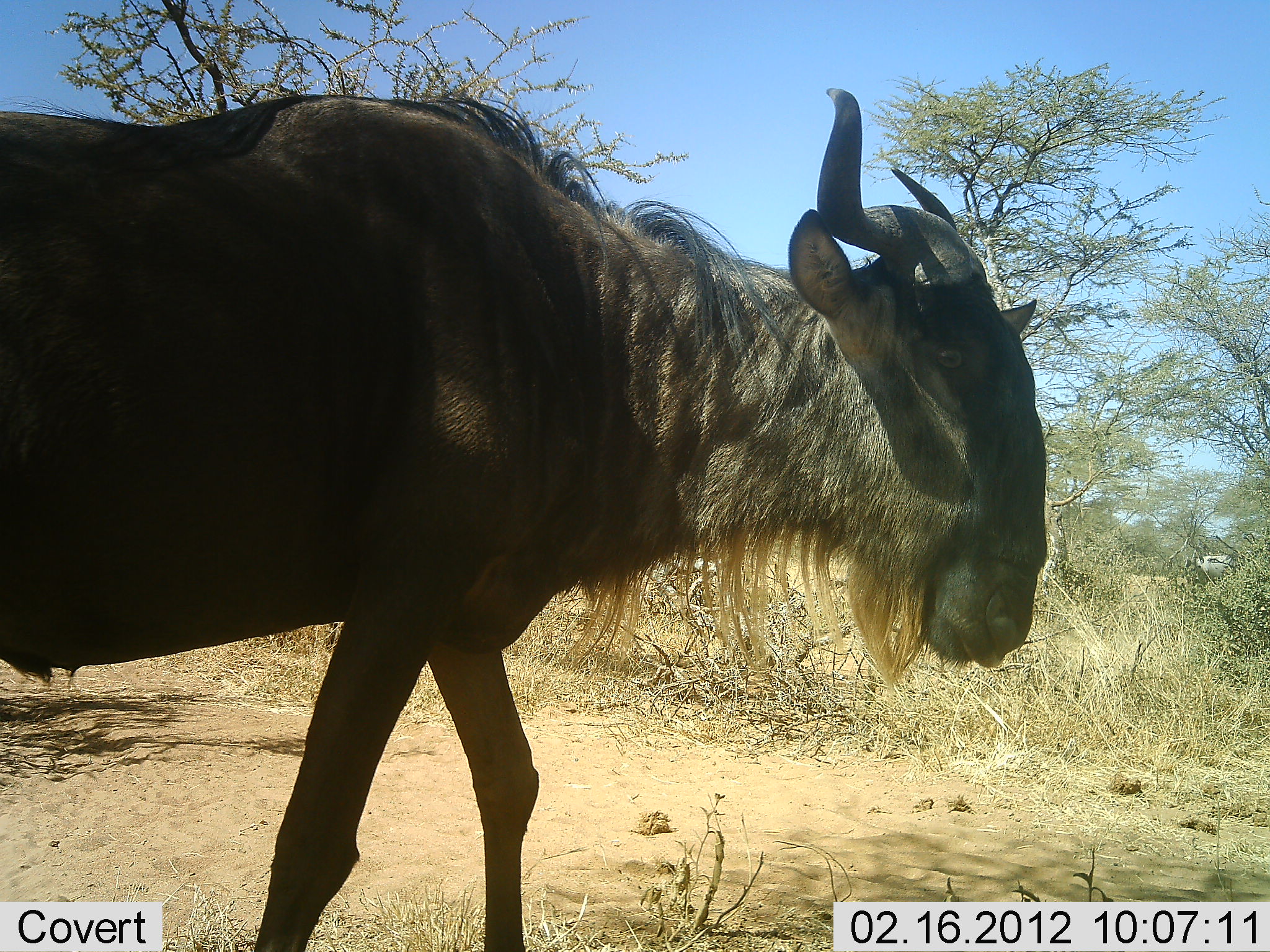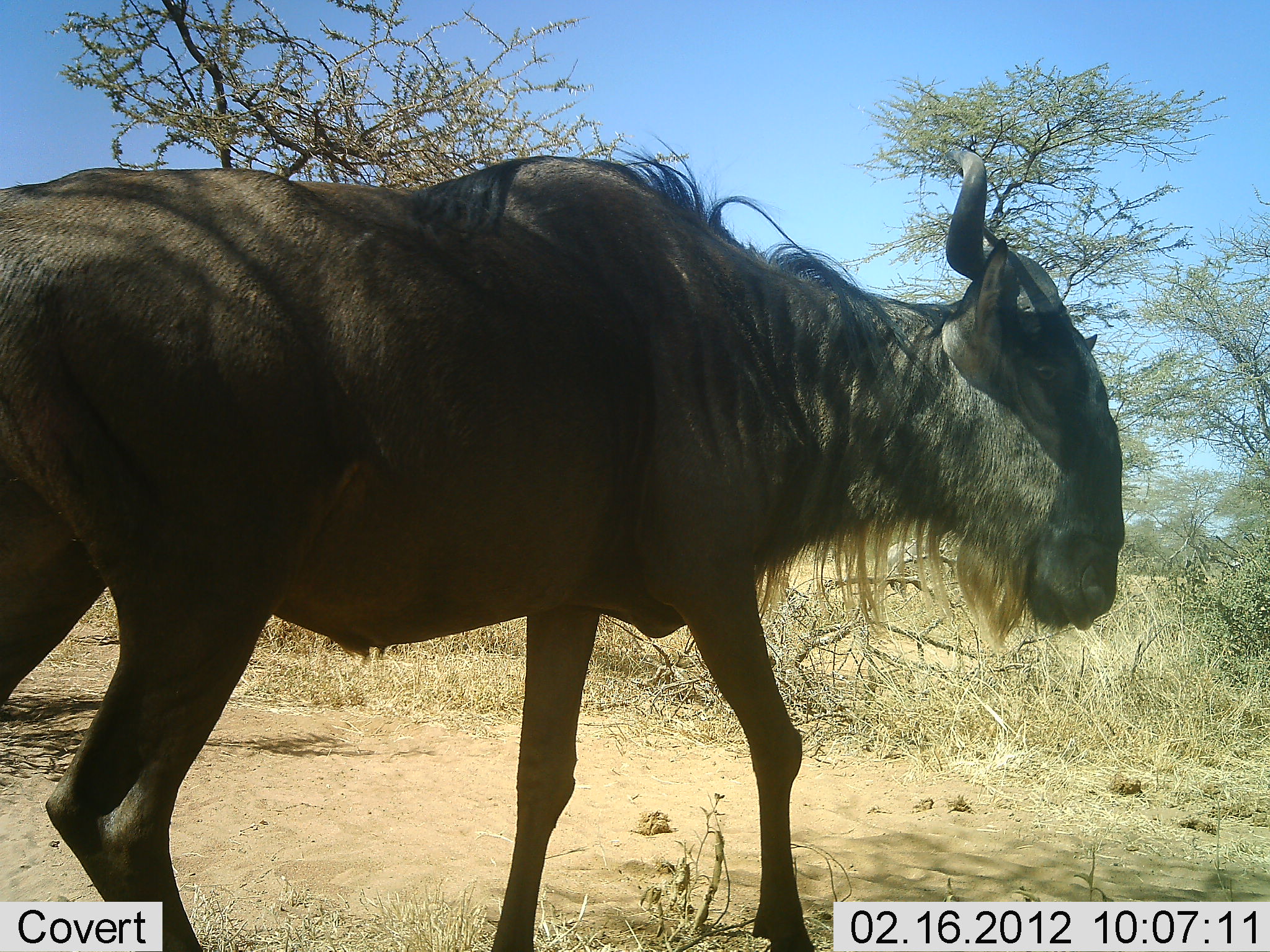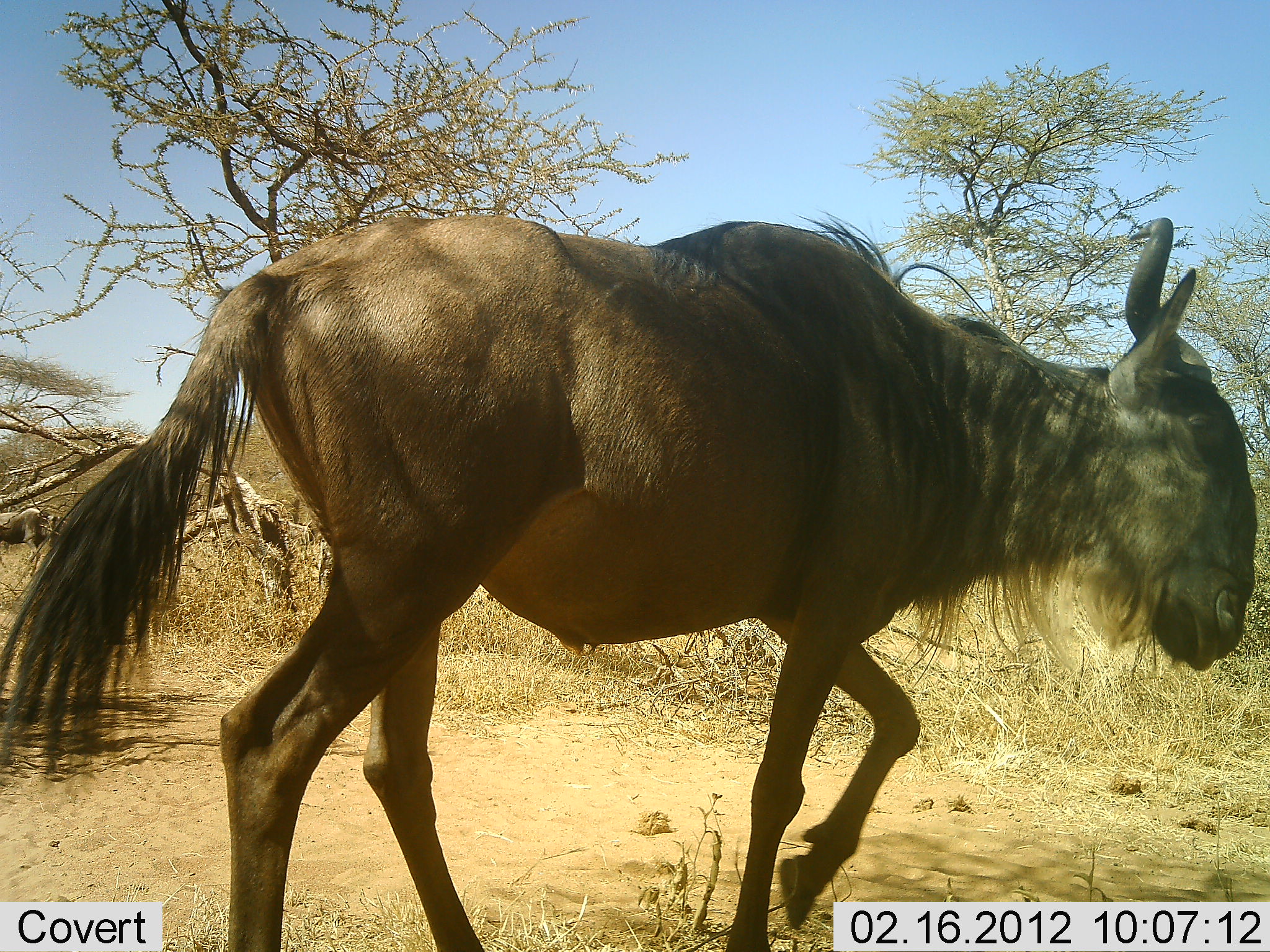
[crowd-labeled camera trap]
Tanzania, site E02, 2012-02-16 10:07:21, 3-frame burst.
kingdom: Animalia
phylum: Chordata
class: Mammalia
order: Artiodactyla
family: Bovidae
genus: Connochaetes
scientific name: Connochaetes taurinus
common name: blue wildebeest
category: wildebeest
Wildebeest (blue wildebeest) (Connochaetes taurinus), count 1. Behavior (volunteer vote fractions): standing 9%, resting 4%, moving 91%, interacting 0%. Young present (vote fraction): 0%. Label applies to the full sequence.